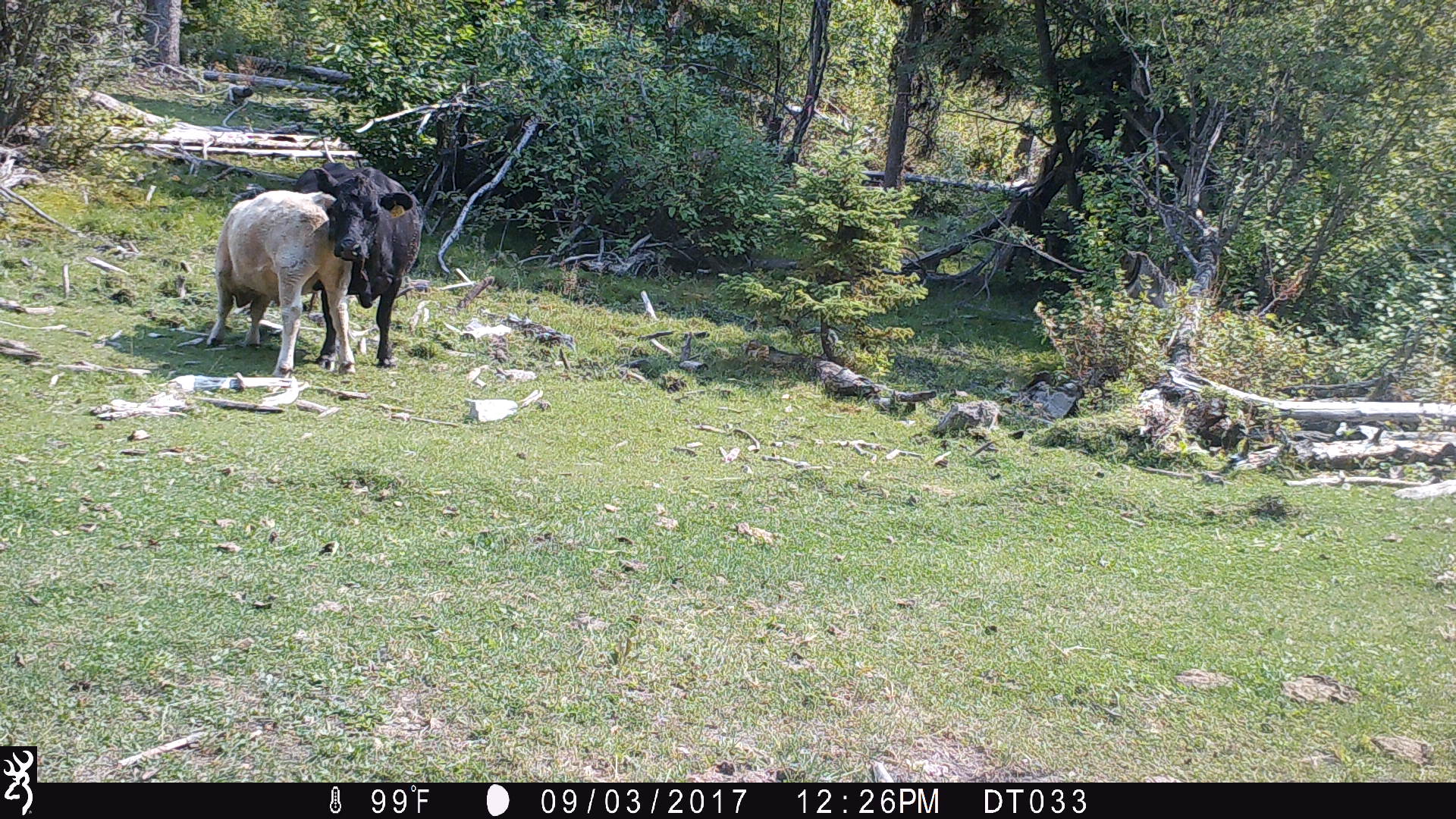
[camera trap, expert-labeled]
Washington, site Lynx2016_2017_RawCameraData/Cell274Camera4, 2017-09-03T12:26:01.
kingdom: Animalia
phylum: Chordata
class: Mammalia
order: Artiodactyla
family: Bovidae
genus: Bos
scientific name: Bos taurus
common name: domestic cattle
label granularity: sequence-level